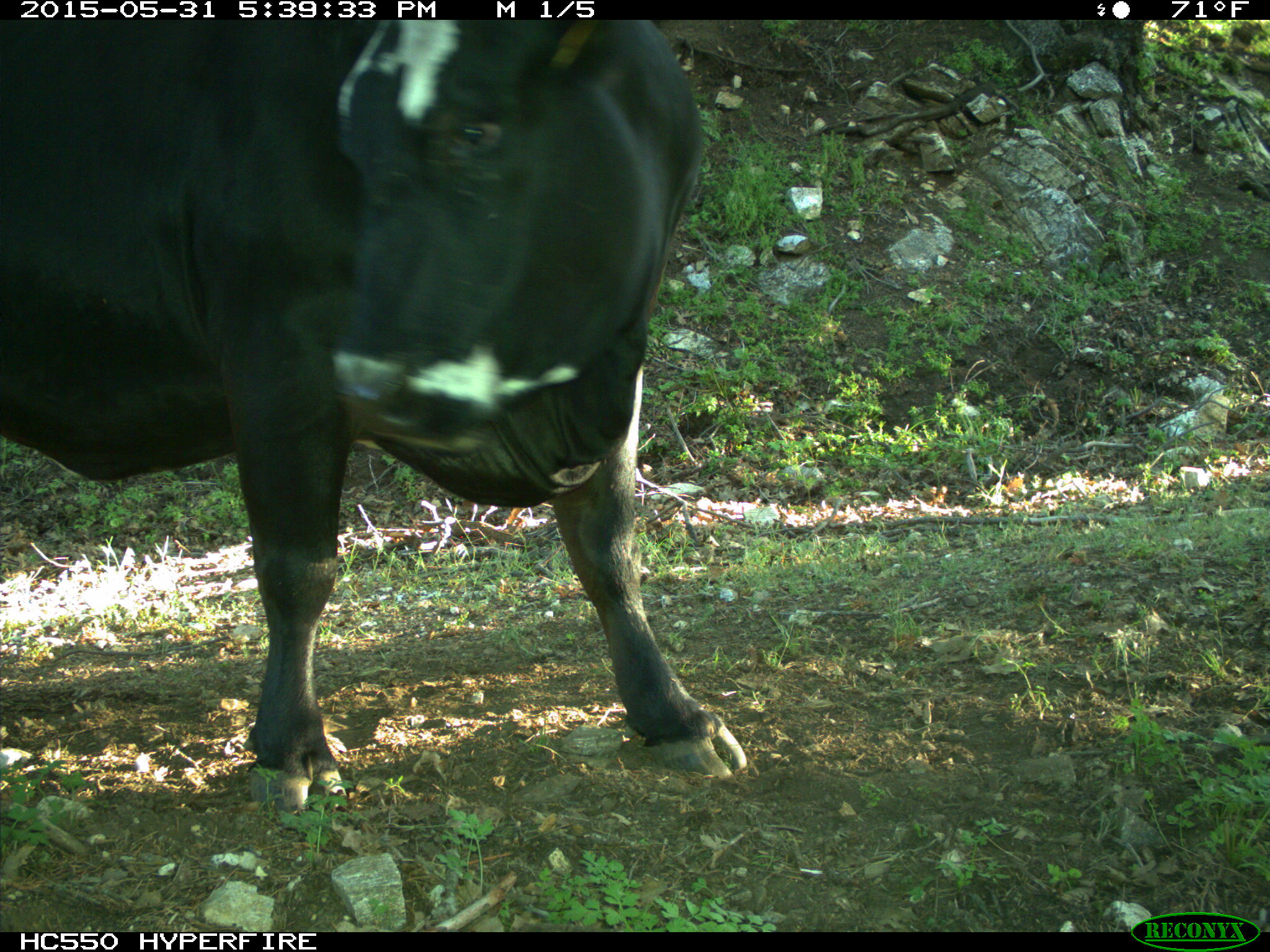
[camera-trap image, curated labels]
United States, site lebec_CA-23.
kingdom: Animalia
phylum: Chordata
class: Mammalia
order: Artiodactyla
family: Bovidae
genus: Bos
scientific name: Bos taurus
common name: domestic cow